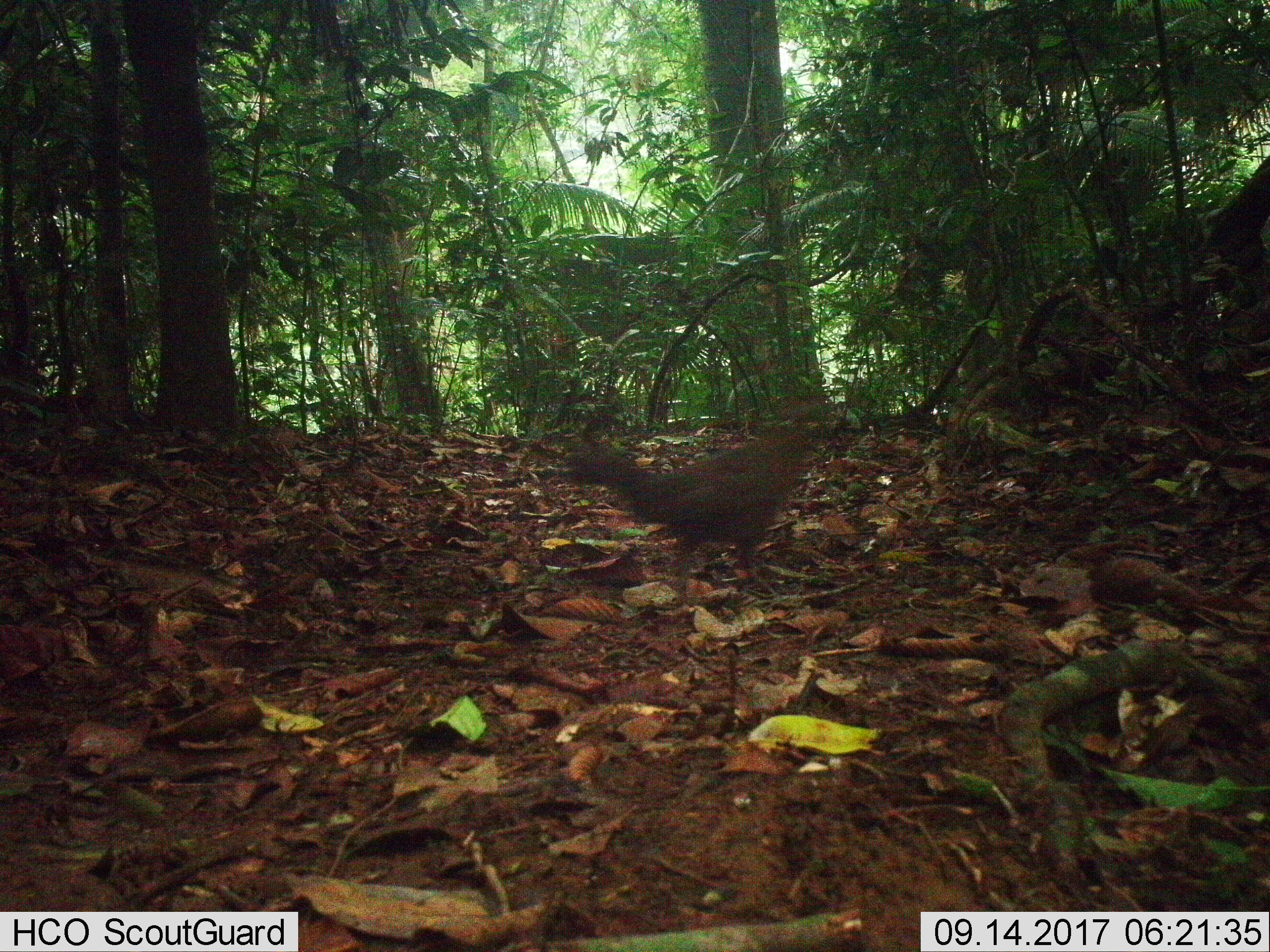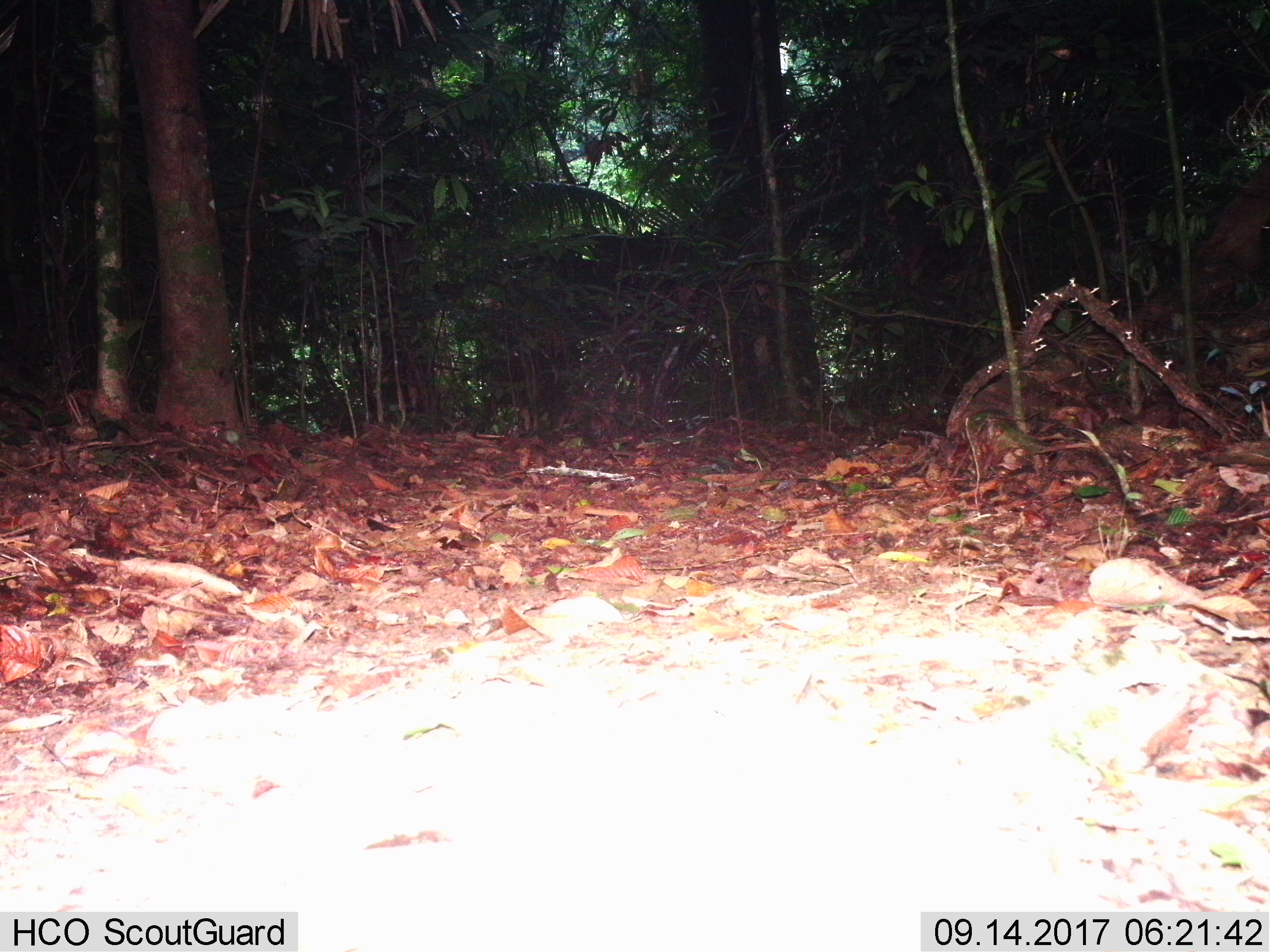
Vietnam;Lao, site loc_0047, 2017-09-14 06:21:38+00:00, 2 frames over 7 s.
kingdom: Animalia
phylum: Chordata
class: Mammalia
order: Rodentia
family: Sciuridae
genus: Dremomys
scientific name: Dremomys rufigenis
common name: red-cheeked squirrel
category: red cheeked squirrel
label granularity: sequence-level